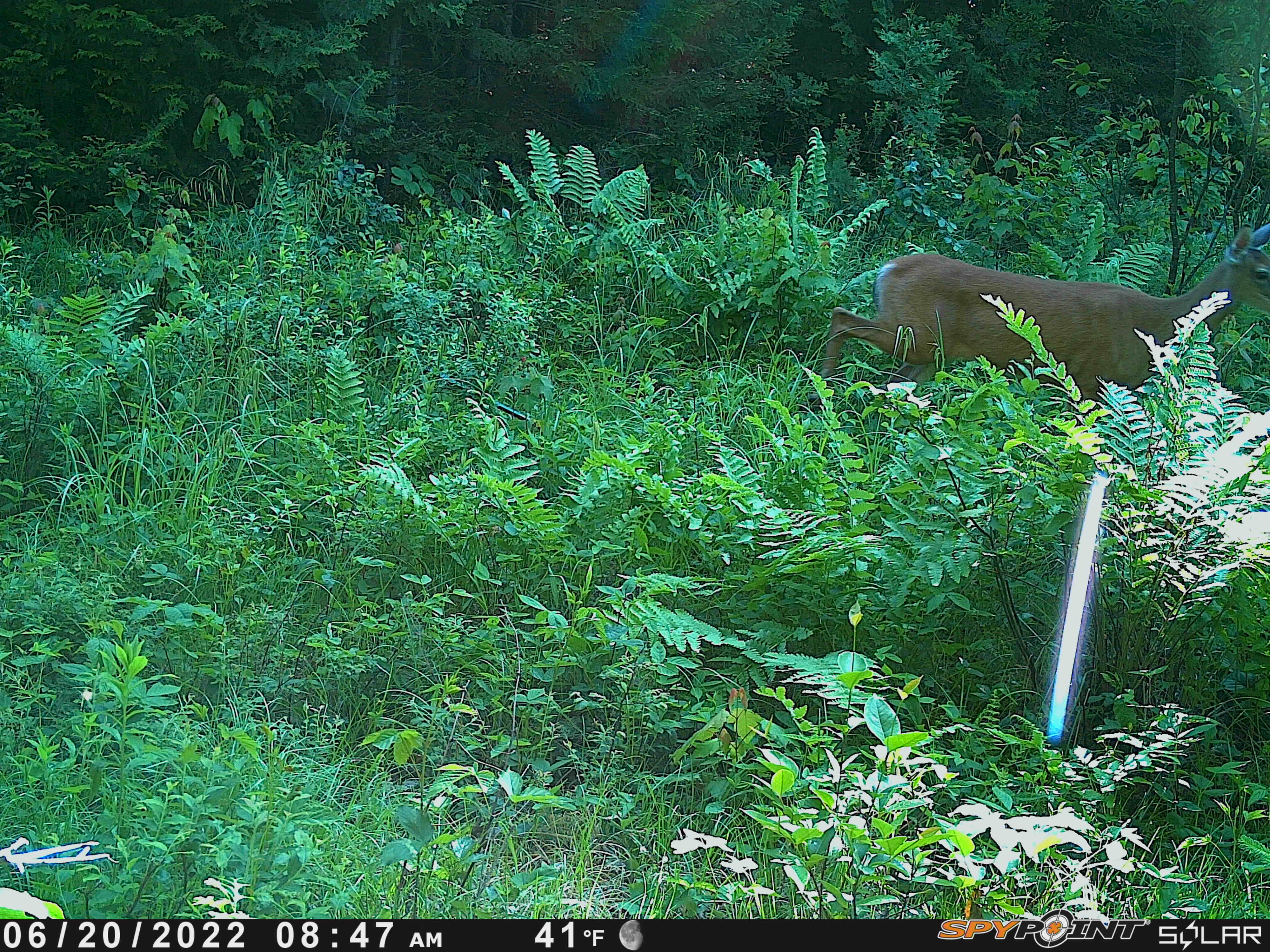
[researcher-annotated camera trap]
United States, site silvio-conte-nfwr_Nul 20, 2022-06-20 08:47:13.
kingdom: Animalia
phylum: Chordata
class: Mammalia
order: Artiodactyla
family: Cervidae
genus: Odocoileus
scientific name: Odocoileus virginianus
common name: white-tailed deer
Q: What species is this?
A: White-tailed deer (Odocoileus virginianus).